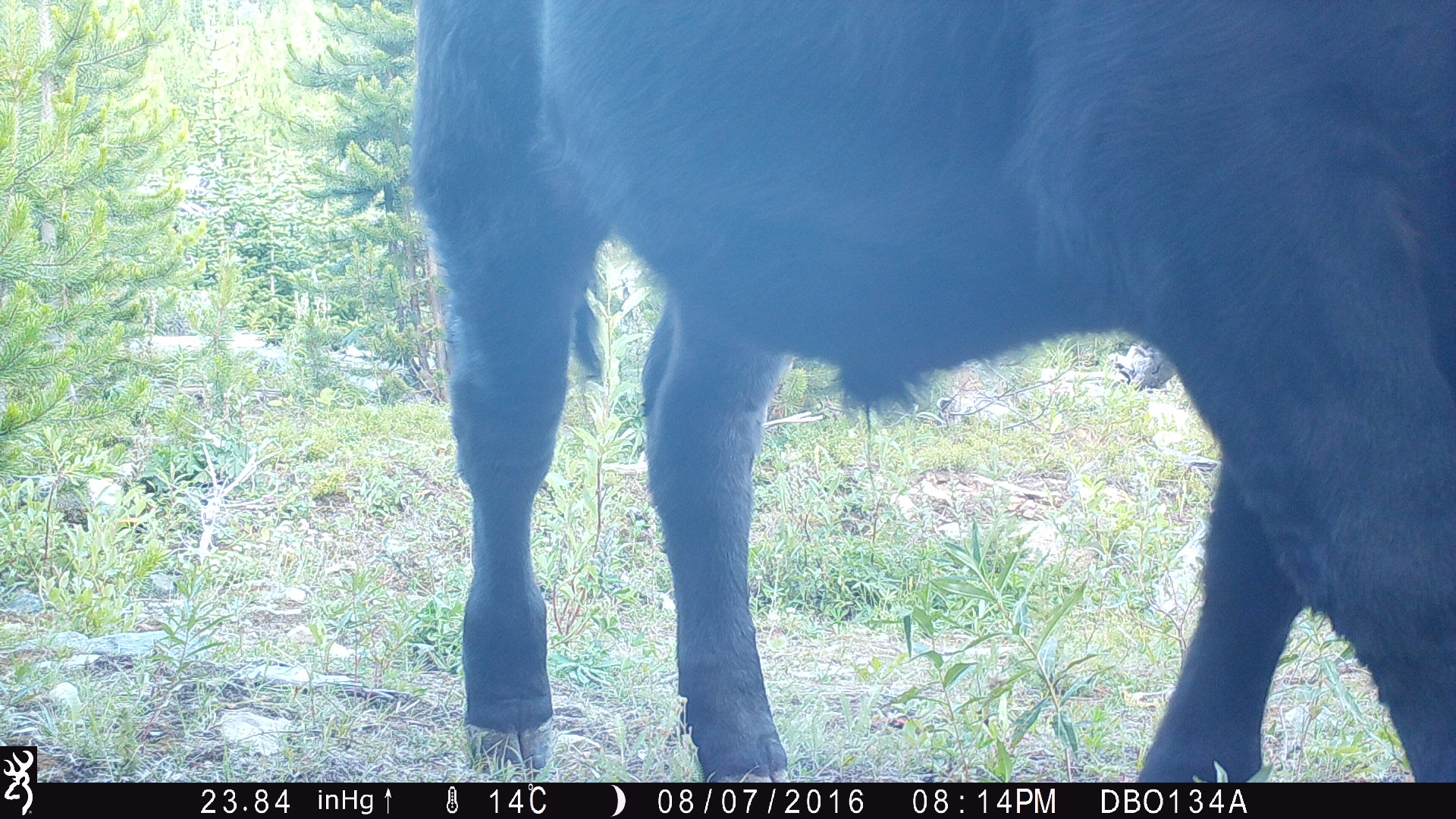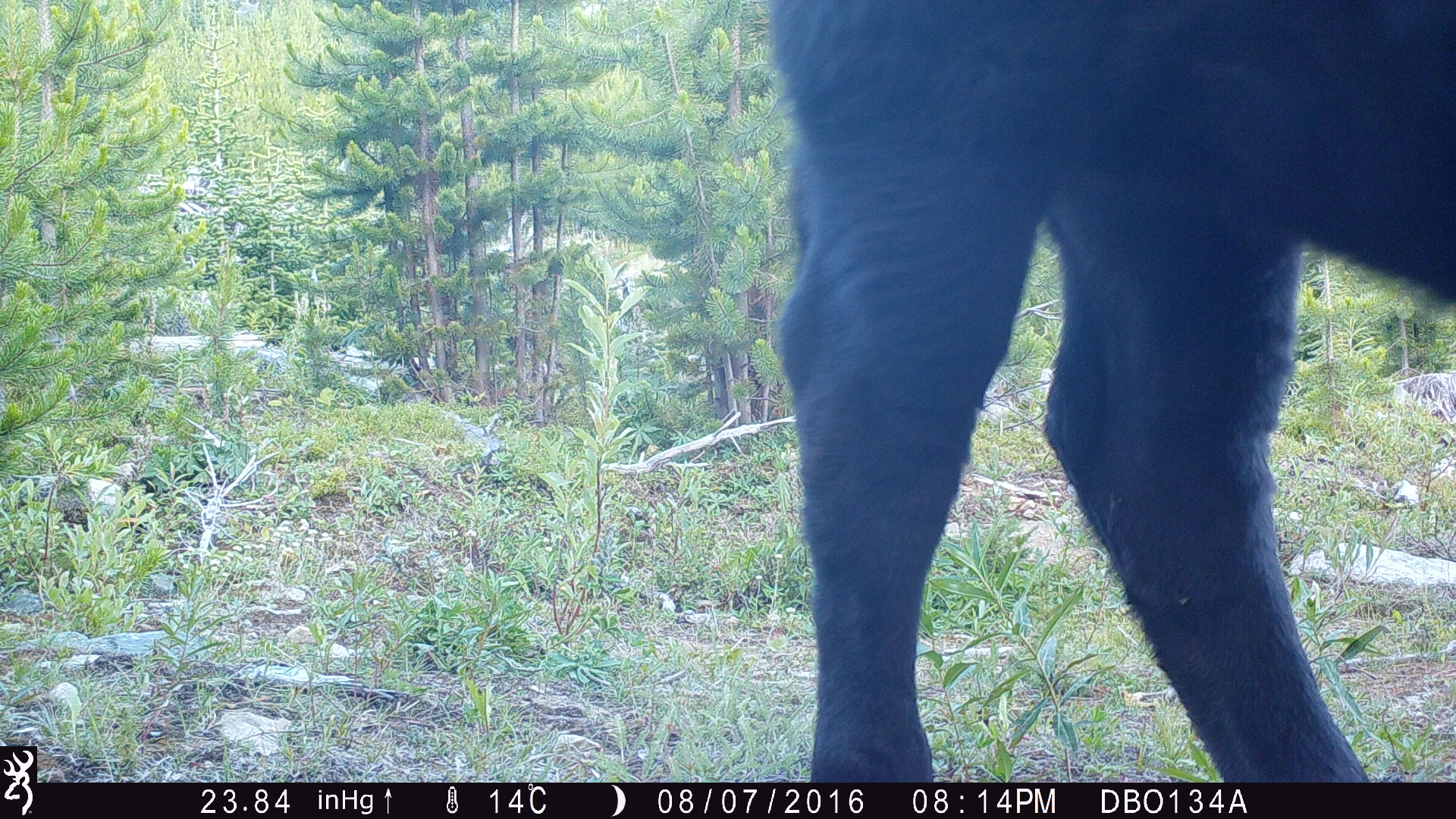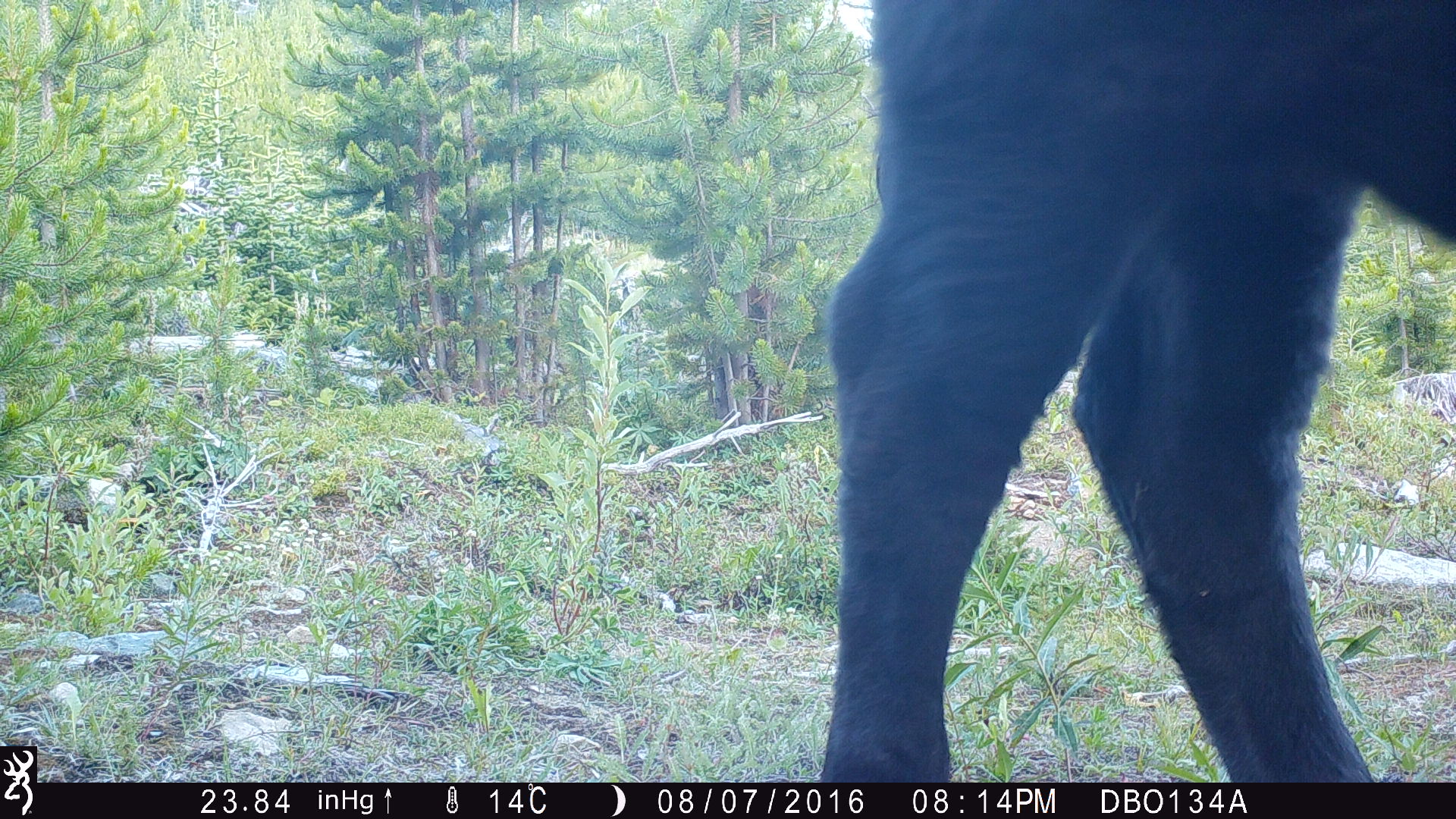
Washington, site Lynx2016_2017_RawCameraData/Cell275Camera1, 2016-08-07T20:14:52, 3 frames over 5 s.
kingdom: Animalia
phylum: Chordata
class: Mammalia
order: Artiodactyla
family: Bovidae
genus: Bos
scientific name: Bos taurus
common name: domestic cattle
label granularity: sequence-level